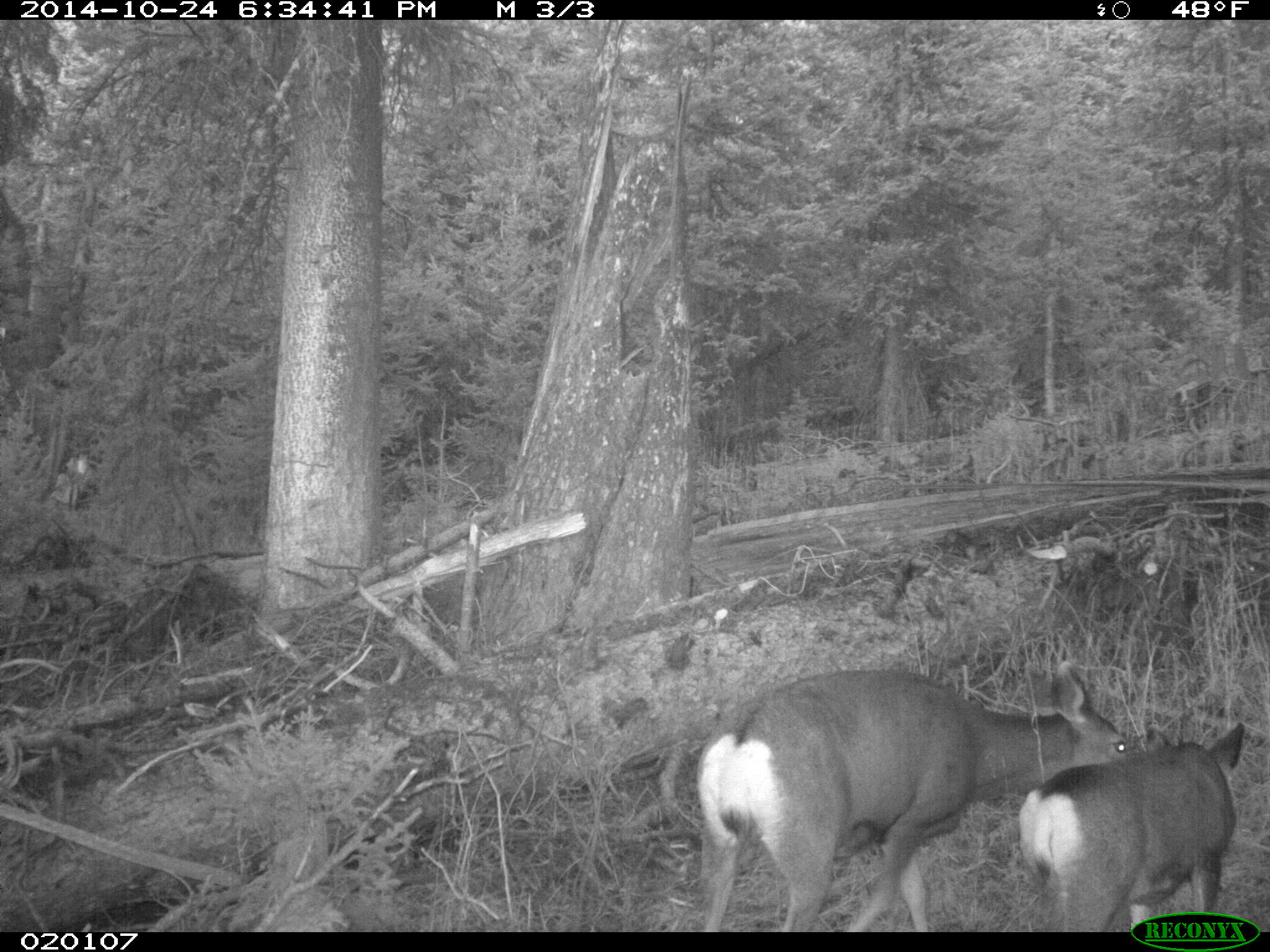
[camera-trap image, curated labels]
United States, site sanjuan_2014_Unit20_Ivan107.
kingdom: Animalia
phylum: Chordata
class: Mammalia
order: Artiodactyla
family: Cervidae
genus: Odocoileus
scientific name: Odocoileus hemionus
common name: mule deer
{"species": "Odocoileus hemionus (mule deer)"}